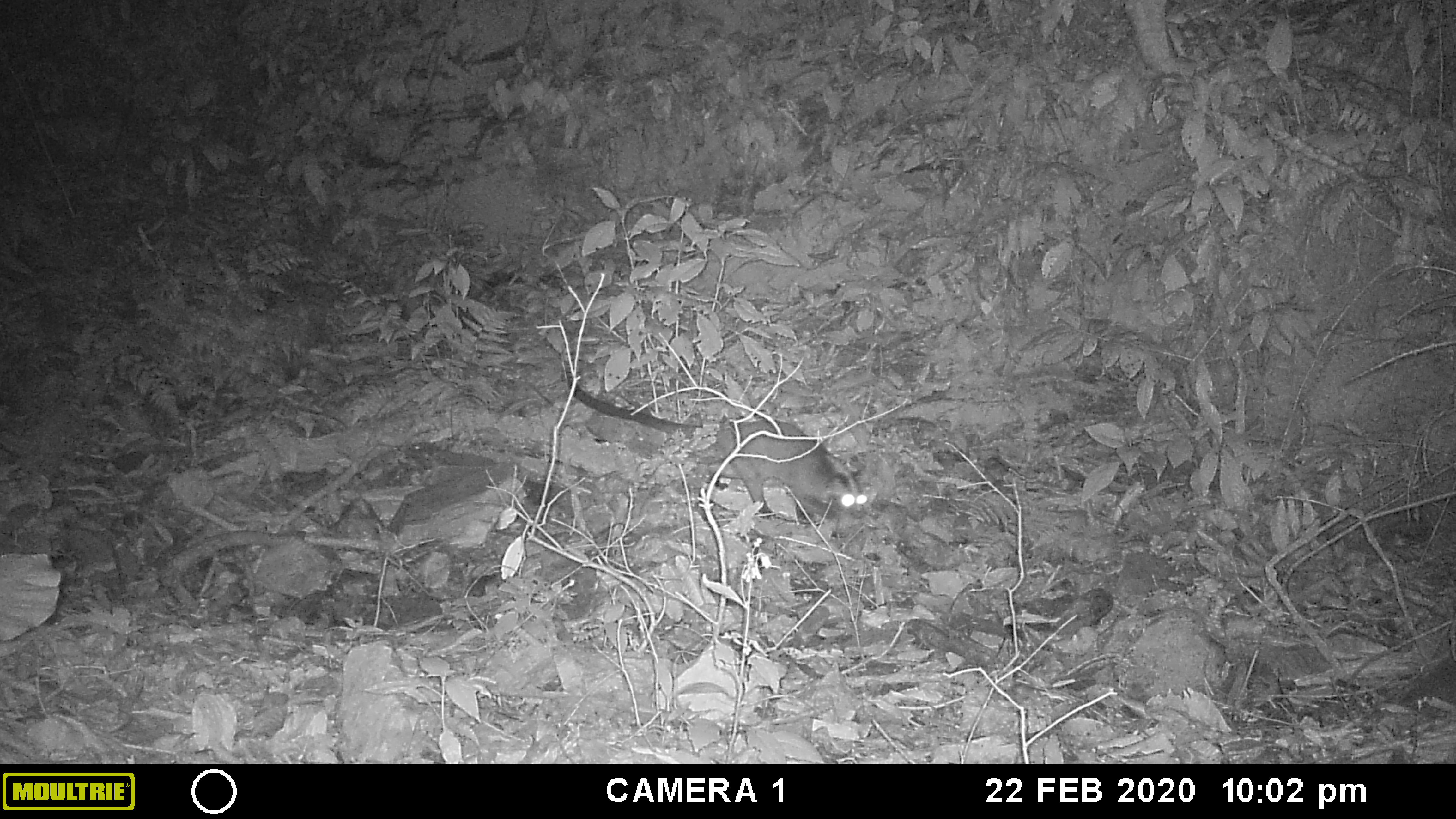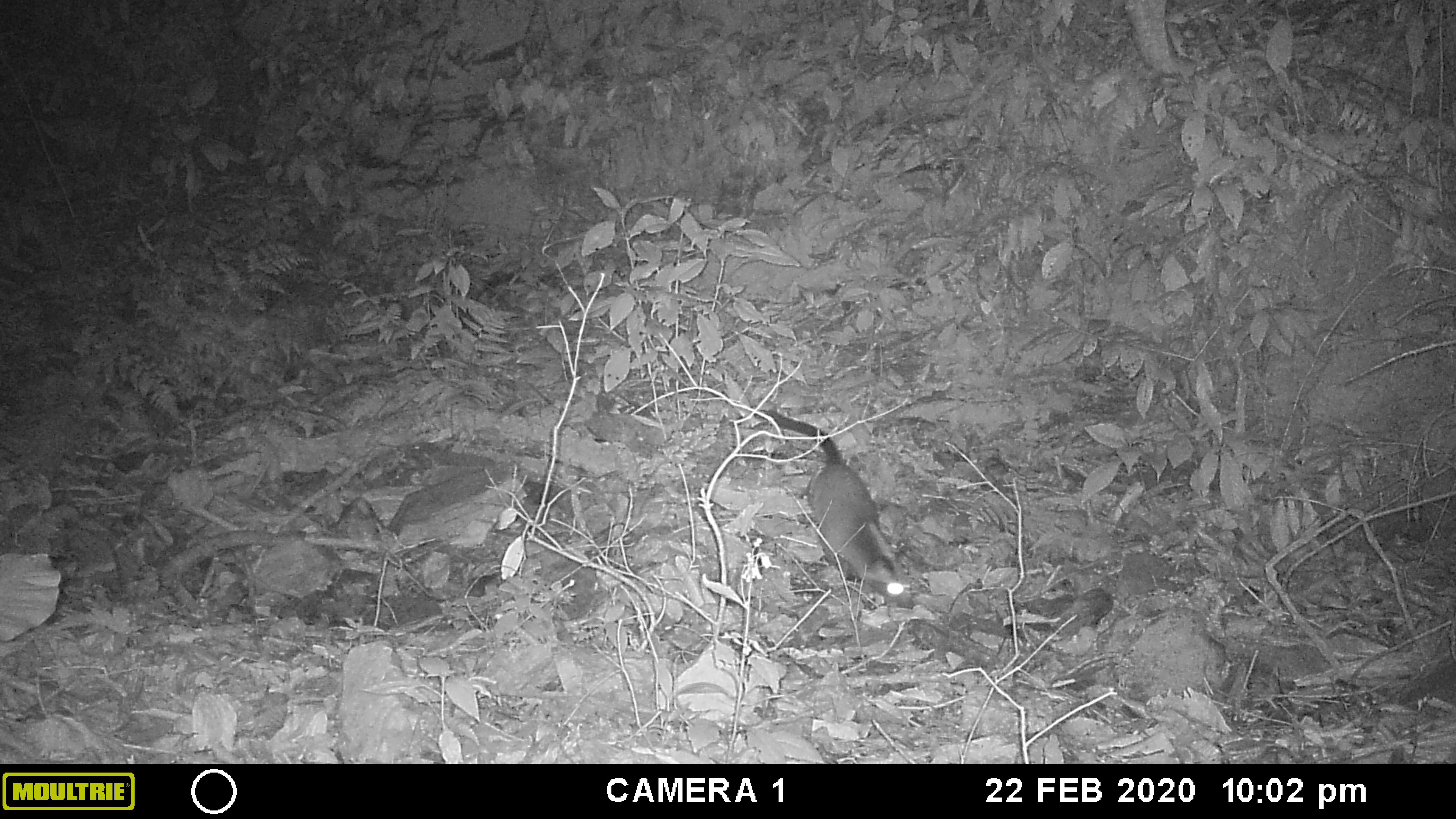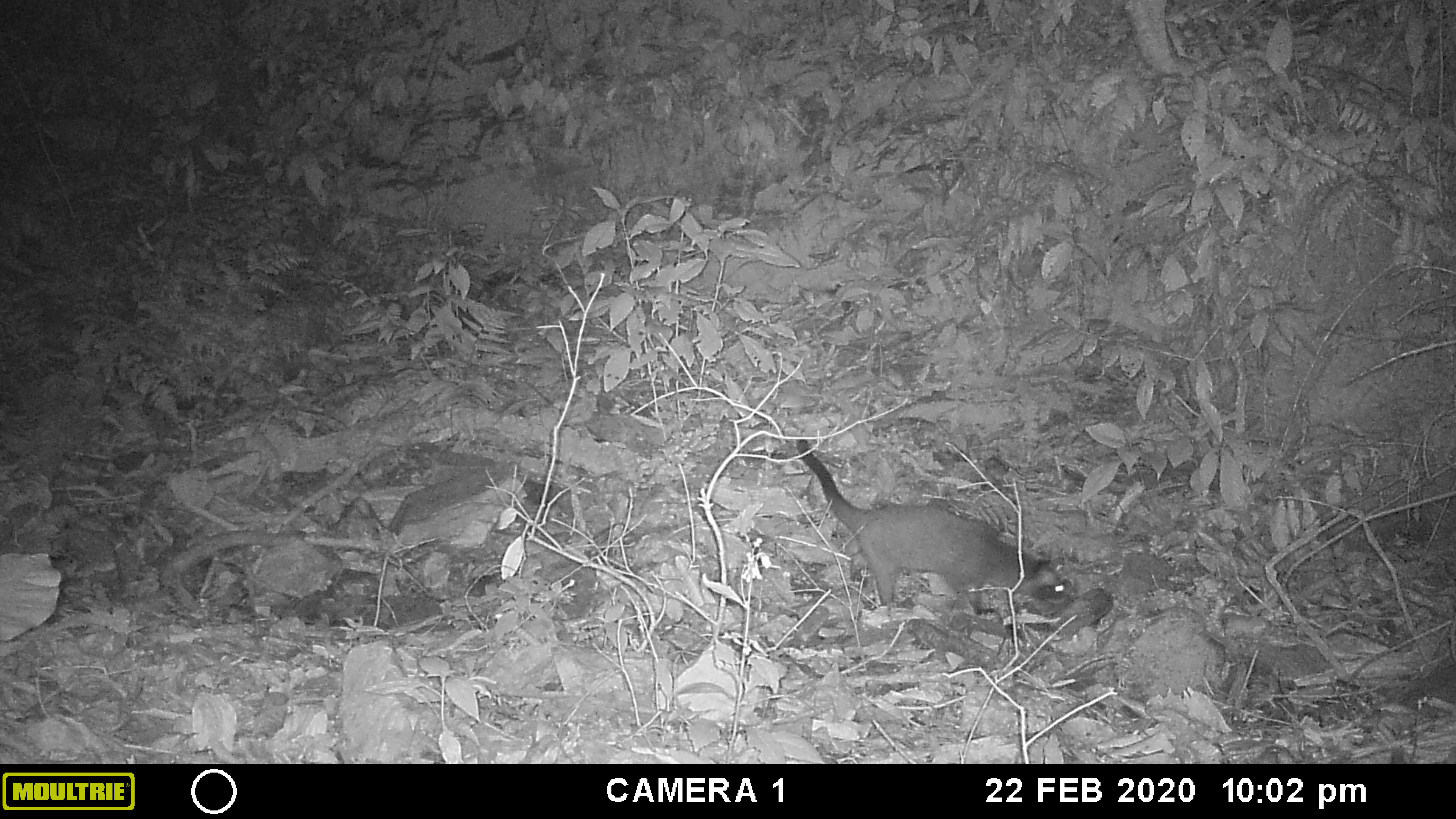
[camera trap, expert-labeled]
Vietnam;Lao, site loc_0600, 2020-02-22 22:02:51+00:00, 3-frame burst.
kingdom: Animalia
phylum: Chordata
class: Mammalia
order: Carnivora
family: Viverridae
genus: Paguma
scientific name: Paguma larvata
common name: masked palm civet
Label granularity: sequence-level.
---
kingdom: Animalia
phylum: Chordata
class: Mammalia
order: Rodentia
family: Muridae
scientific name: Muridae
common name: old-world mice and rats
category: unidentified murid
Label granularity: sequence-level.